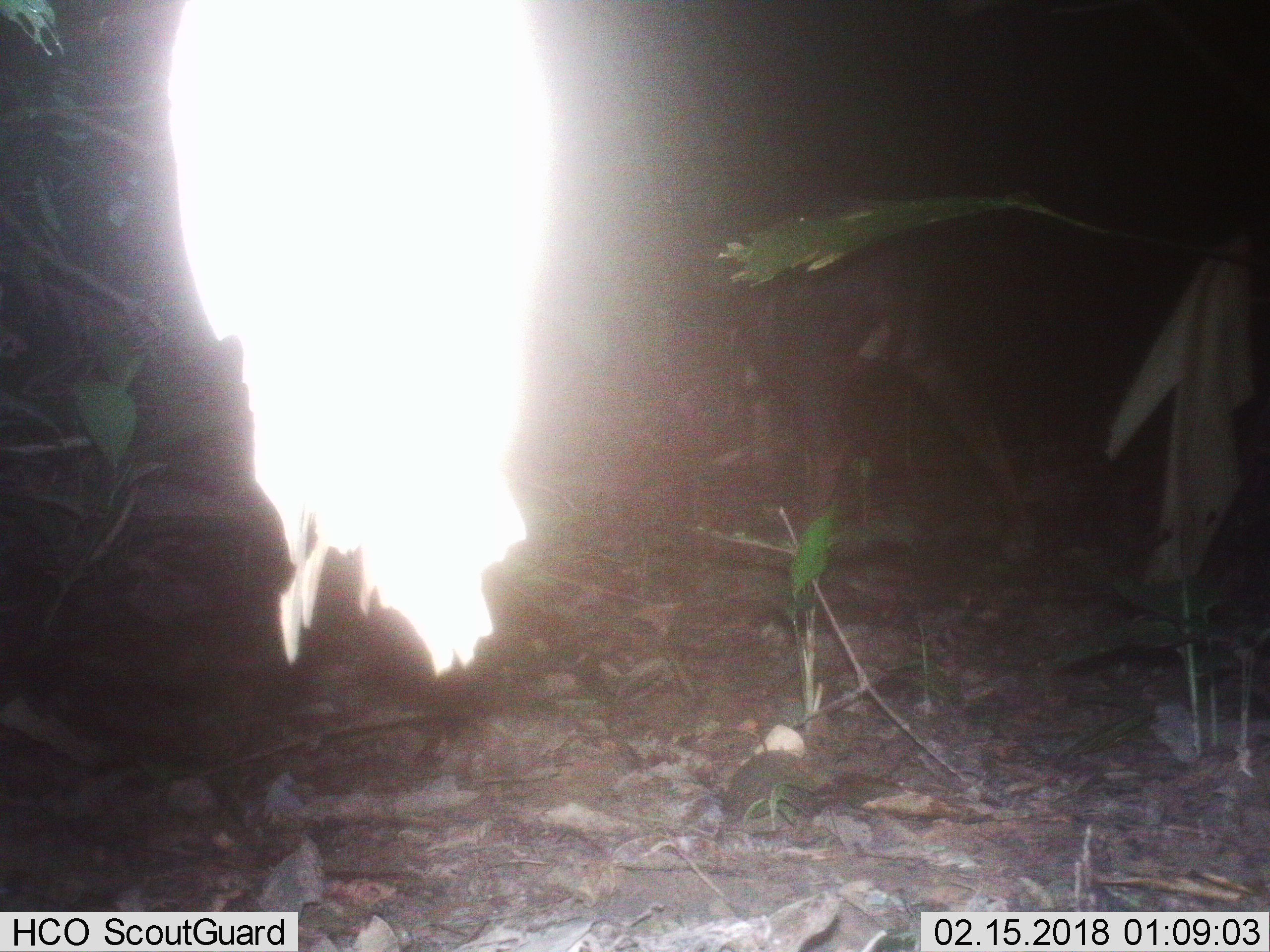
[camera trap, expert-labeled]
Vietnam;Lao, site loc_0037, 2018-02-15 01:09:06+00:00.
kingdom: Animalia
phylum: Chordata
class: Mammalia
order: Artiodactyla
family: Bovidae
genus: Capricornis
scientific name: Capricornis sumatraensis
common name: chinese serow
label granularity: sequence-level